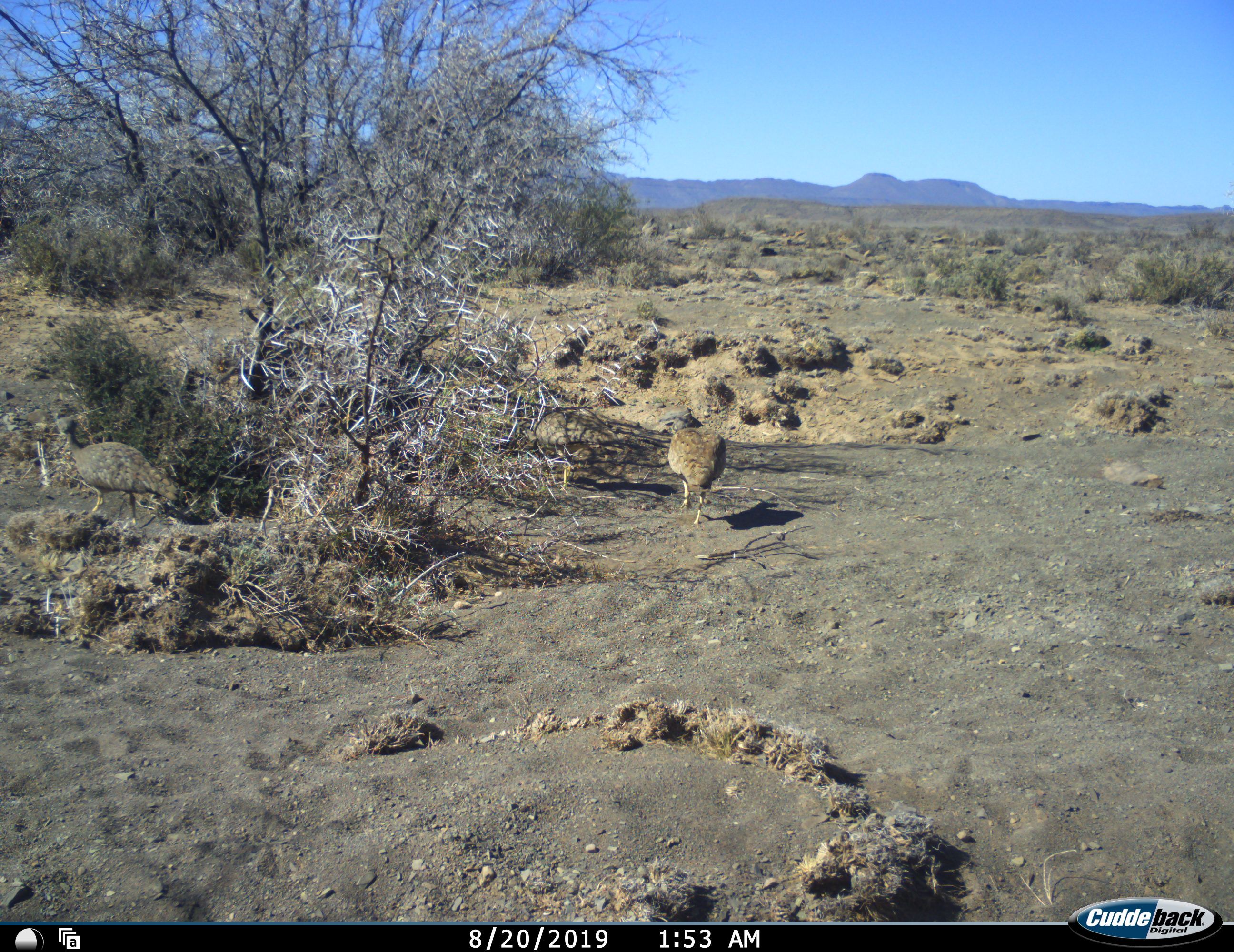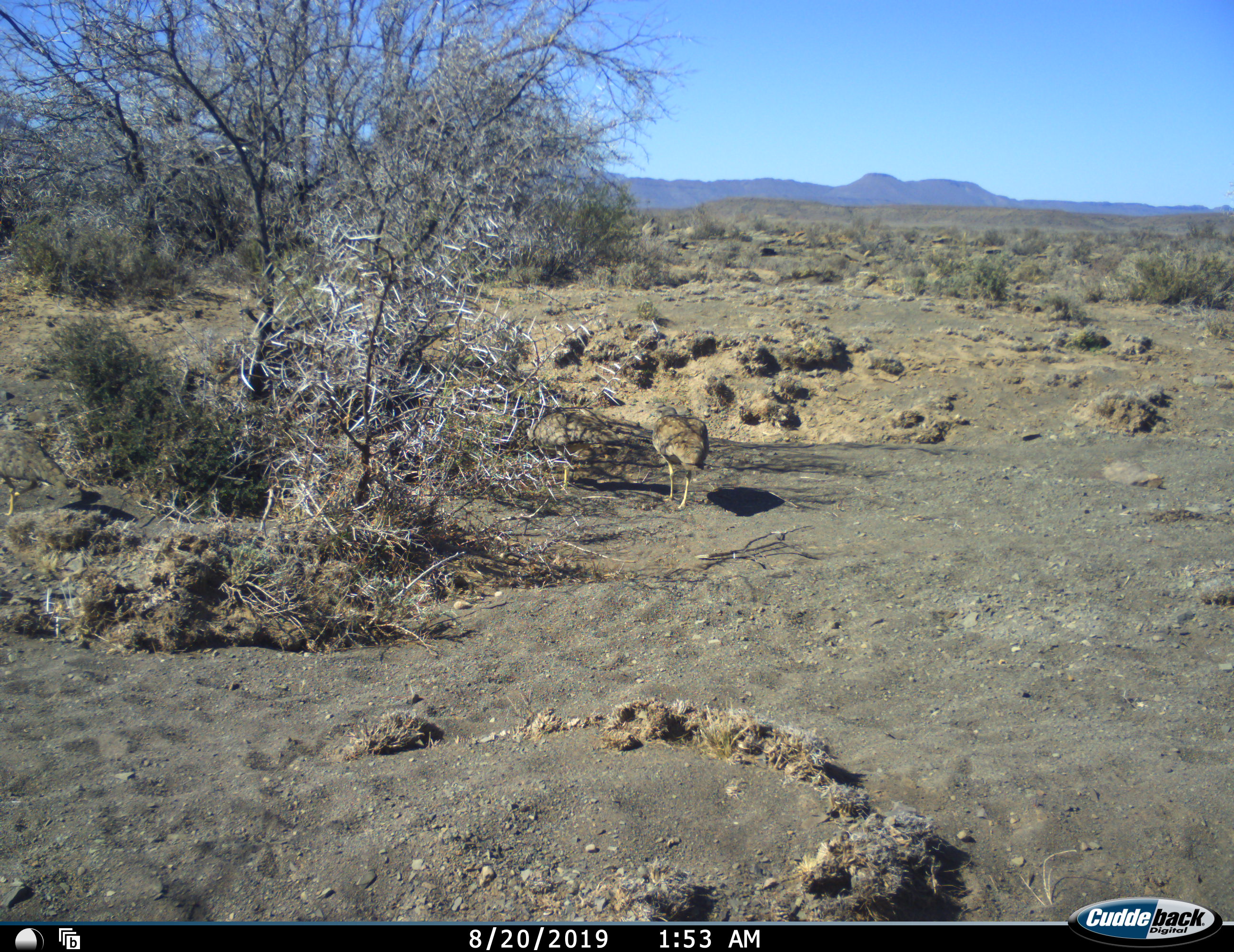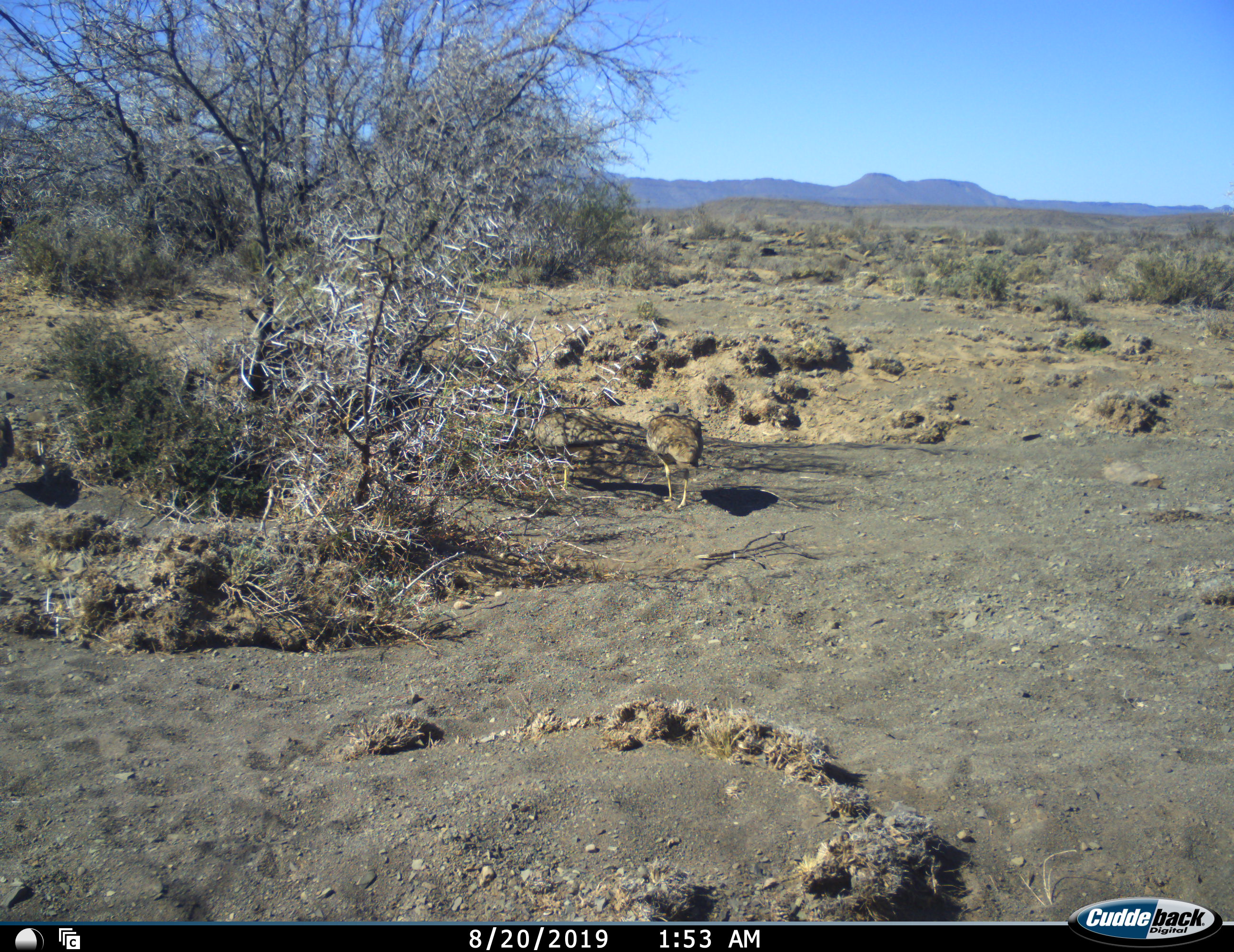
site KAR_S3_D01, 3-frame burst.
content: unidentified animal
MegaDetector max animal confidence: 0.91